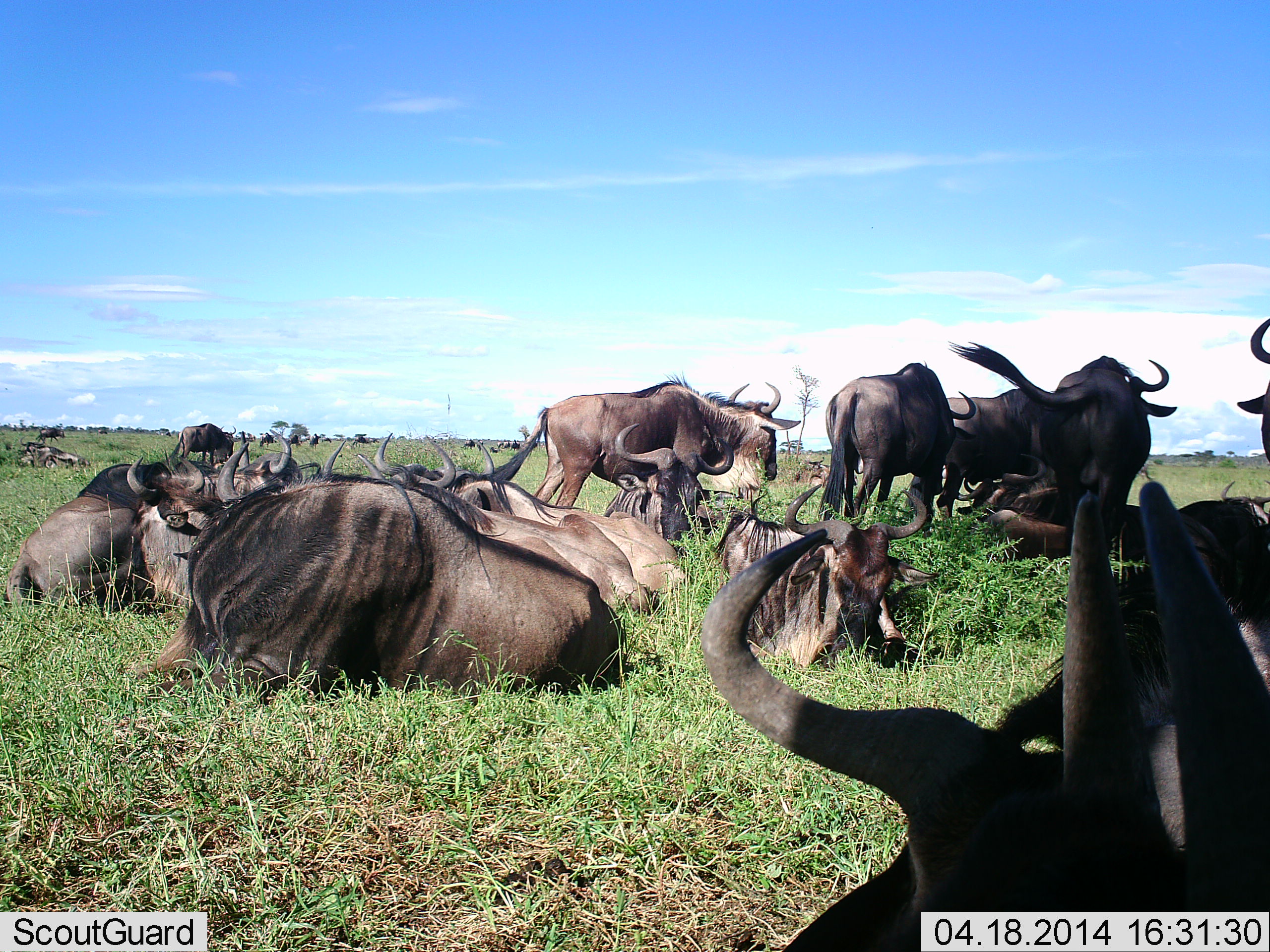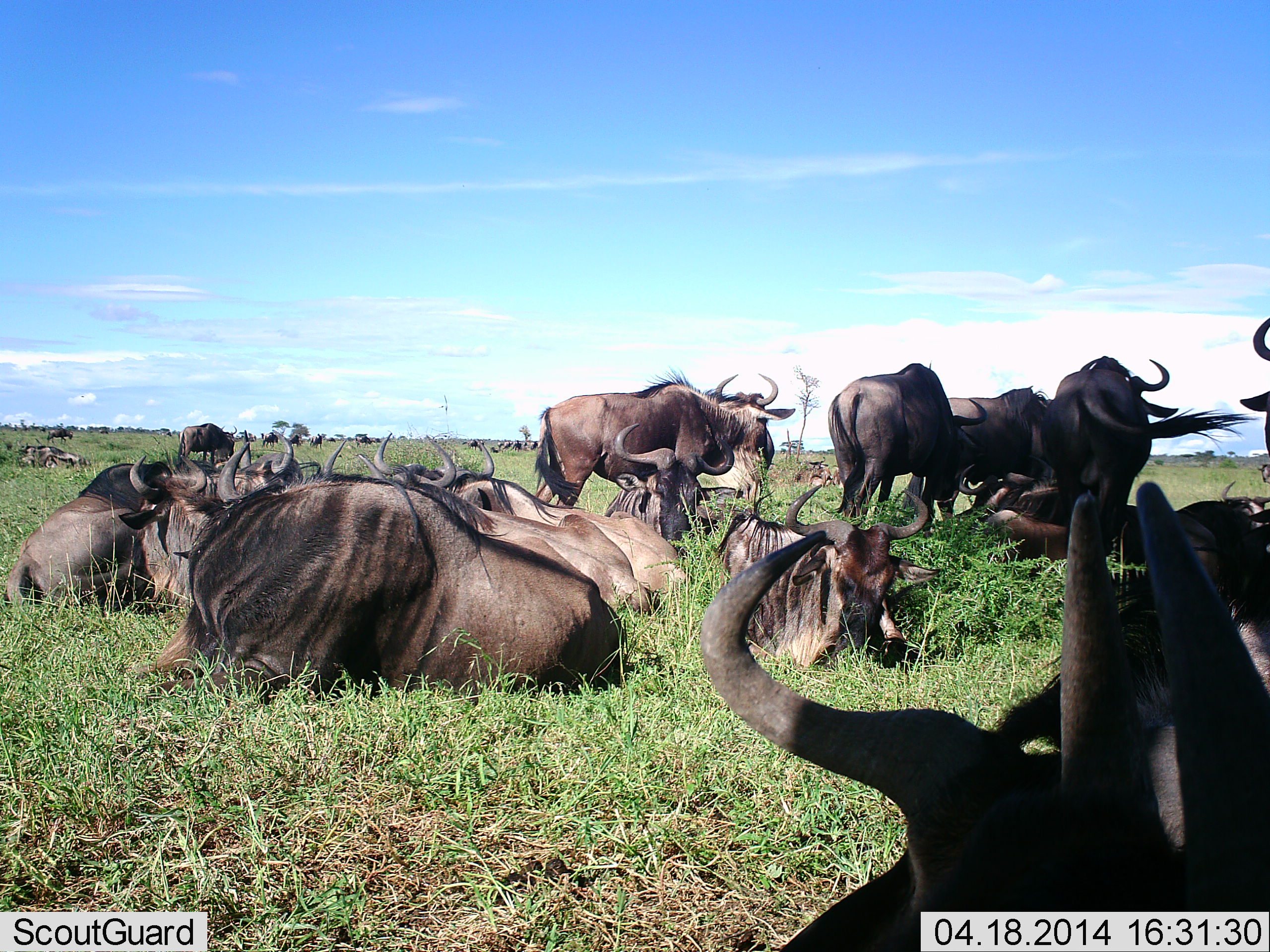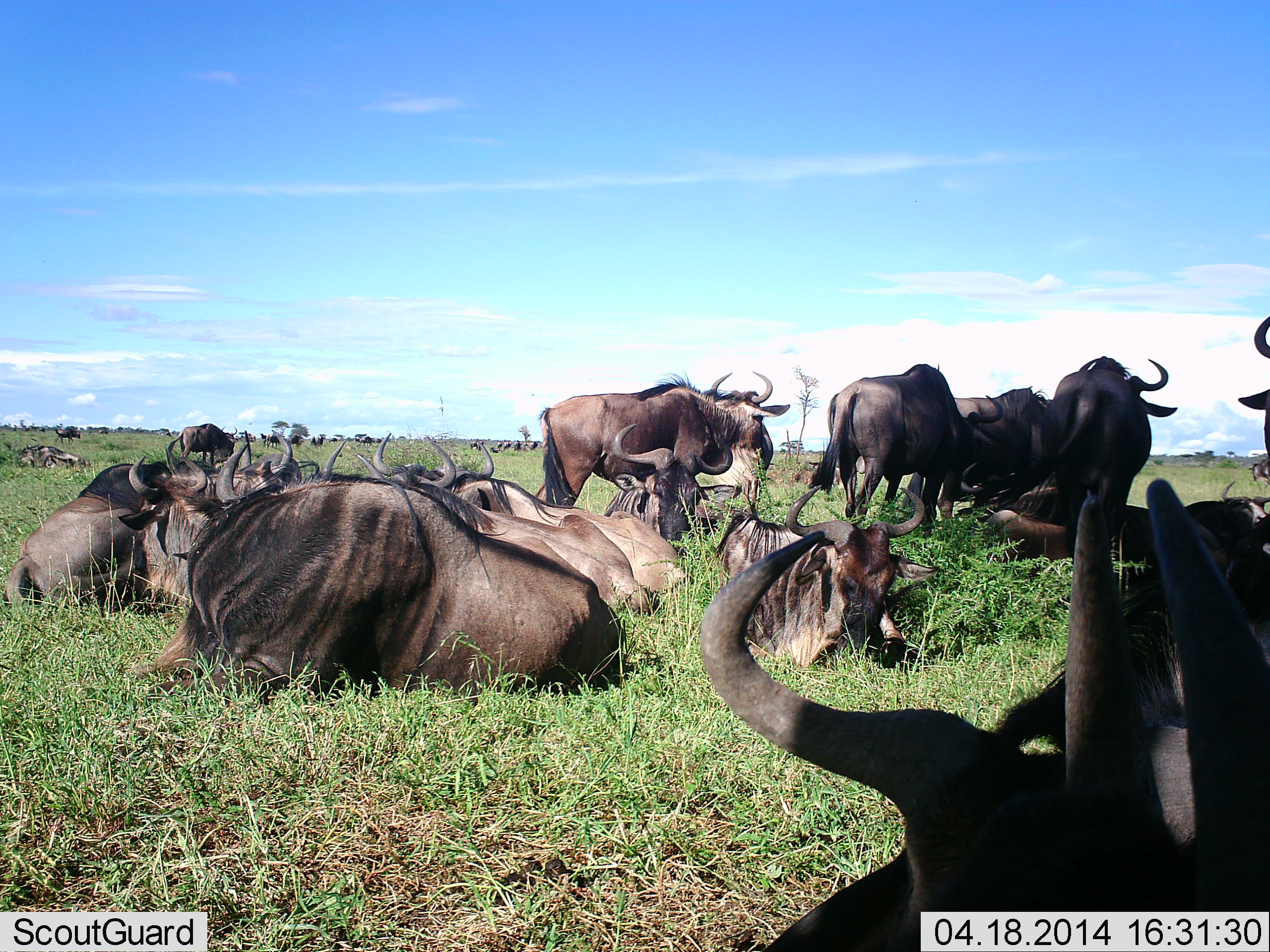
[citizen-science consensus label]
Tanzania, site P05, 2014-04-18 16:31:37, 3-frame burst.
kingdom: Animalia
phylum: Chordata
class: Mammalia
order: Artiodactyla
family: Bovidae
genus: Connochaetes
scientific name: Connochaetes taurinus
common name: blue wildebeest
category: wildebeest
Wildebeest (blue wildebeest) (Connochaetes taurinus), count 11-50. Behavior (volunteer vote fractions): standing 70%, resting 90%, moving 20%, interacting 10%. Young present (vote fraction): 0%. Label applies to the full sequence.